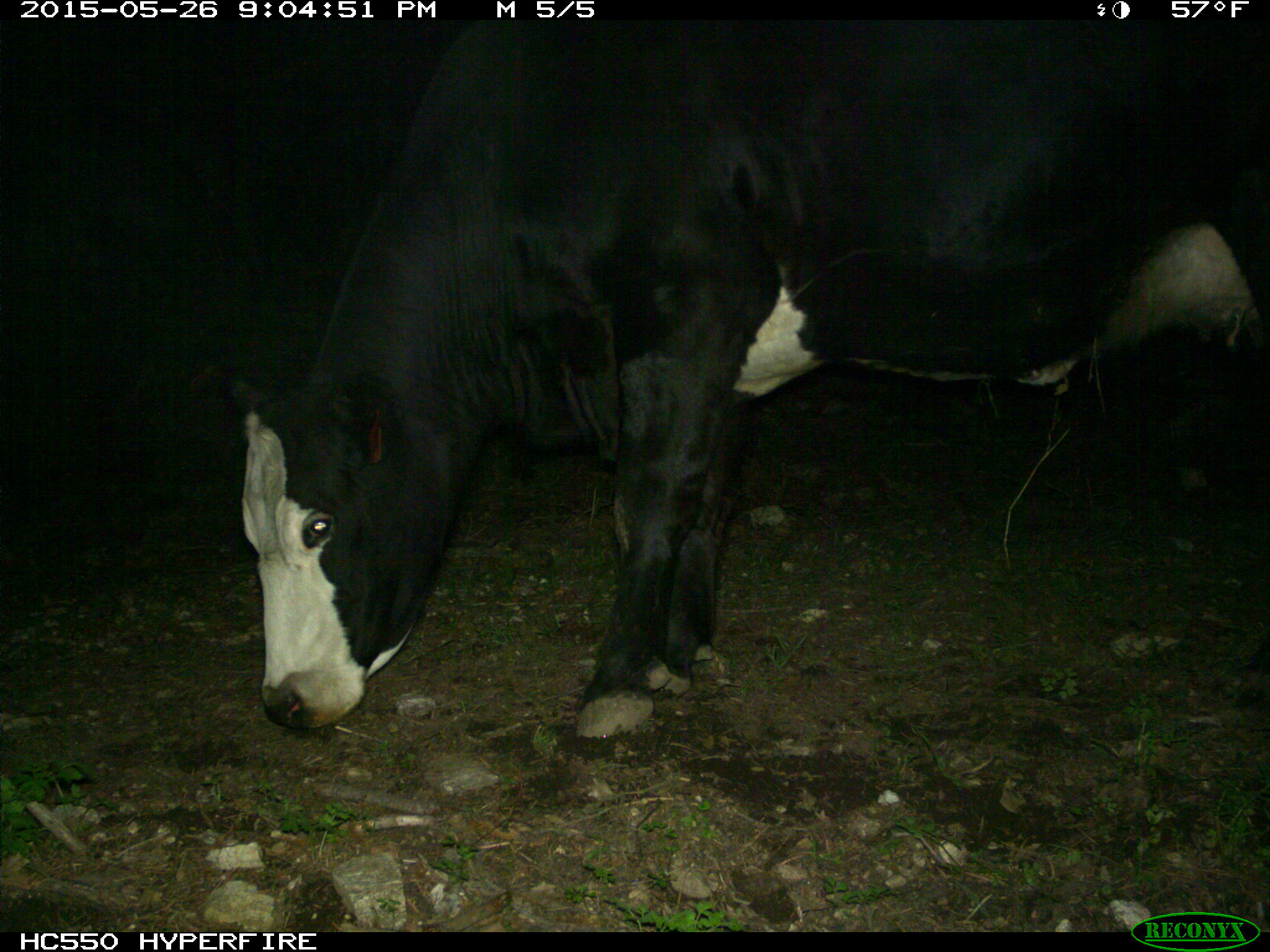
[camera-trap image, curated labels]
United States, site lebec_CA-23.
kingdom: Animalia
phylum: Chordata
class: Mammalia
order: Artiodactyla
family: Bovidae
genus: Bos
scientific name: Bos taurus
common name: domestic cow